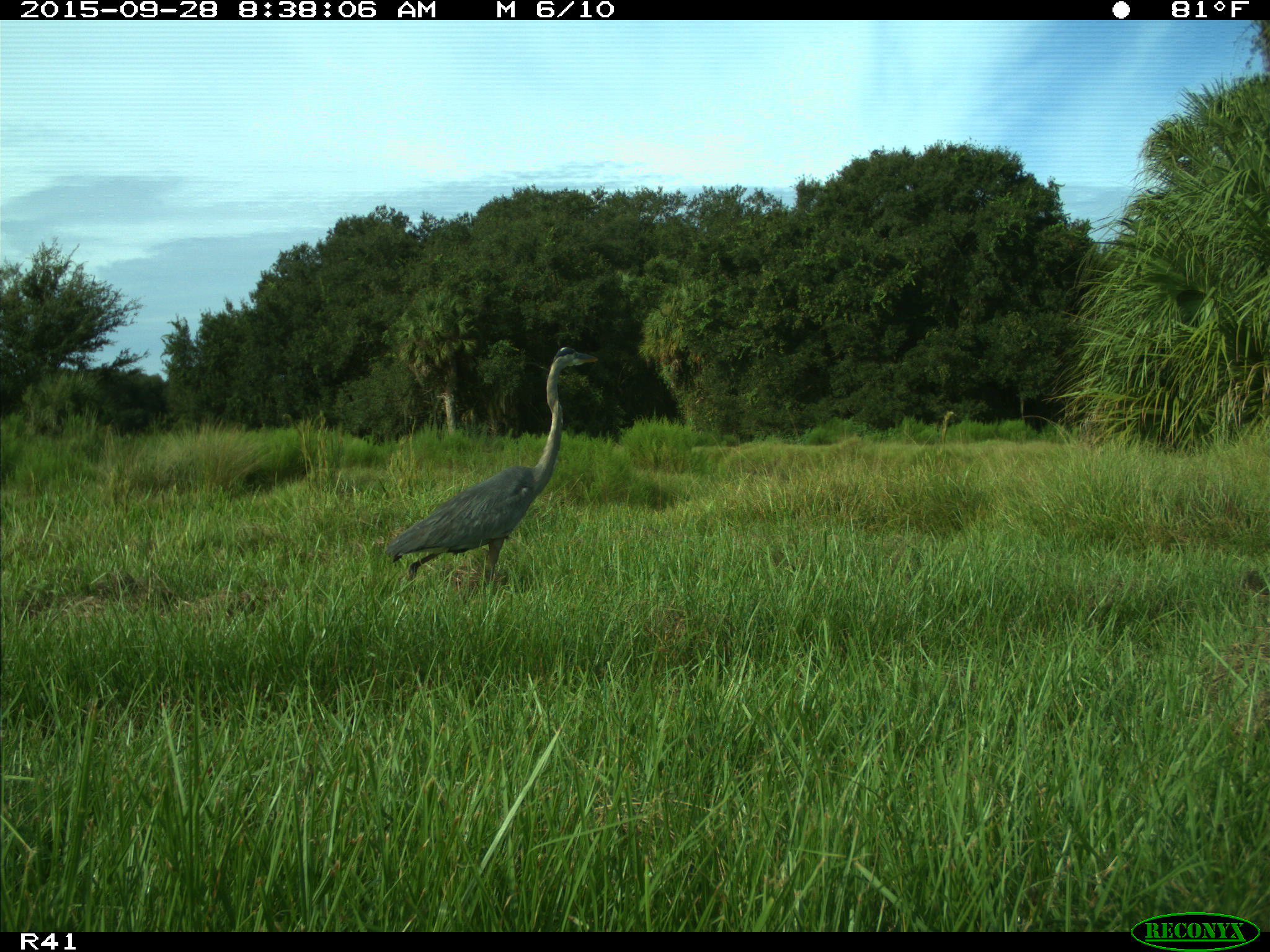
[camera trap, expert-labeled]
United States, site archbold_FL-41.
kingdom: Animalia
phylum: Chordata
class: Aves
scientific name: Aves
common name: birds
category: unidentified bird